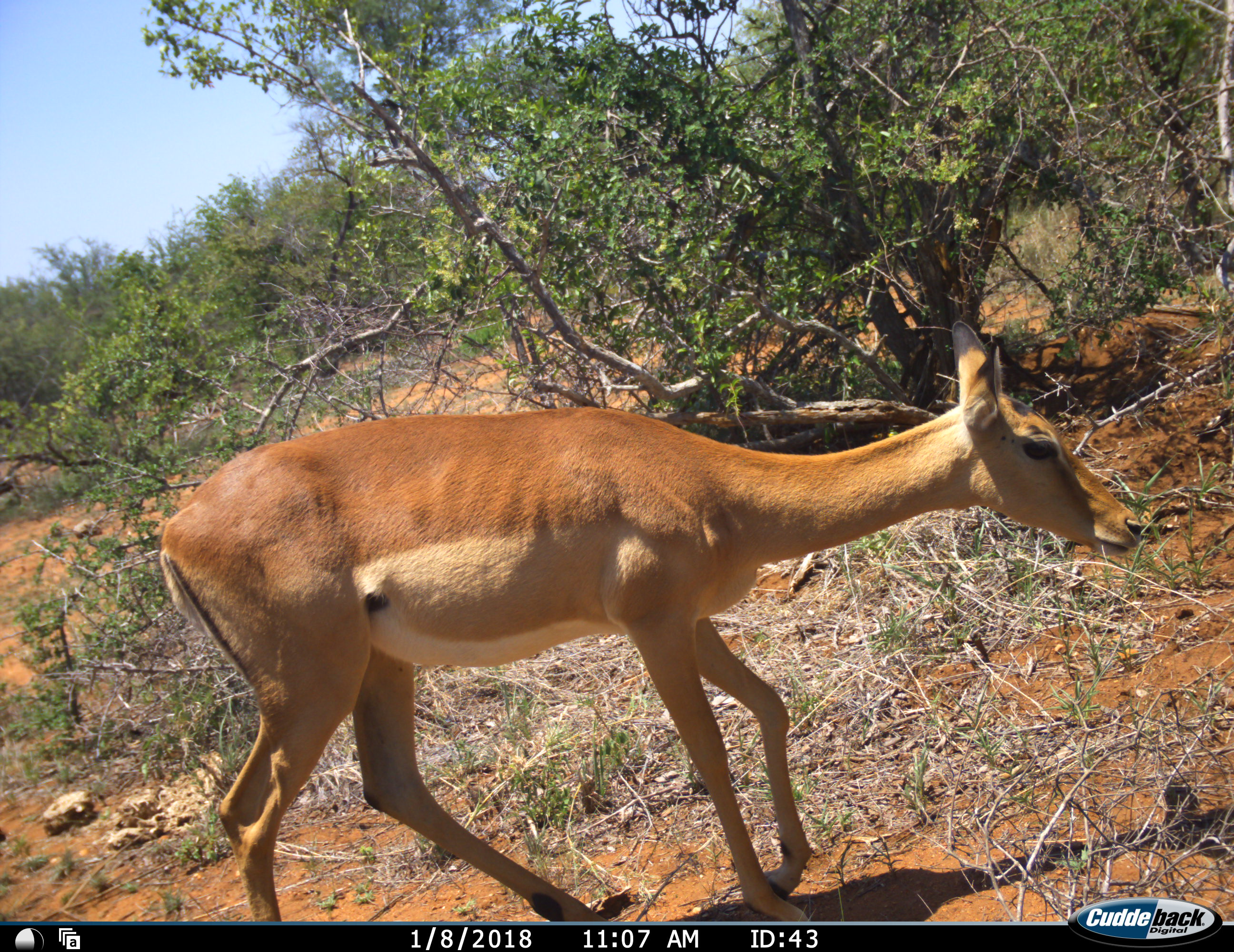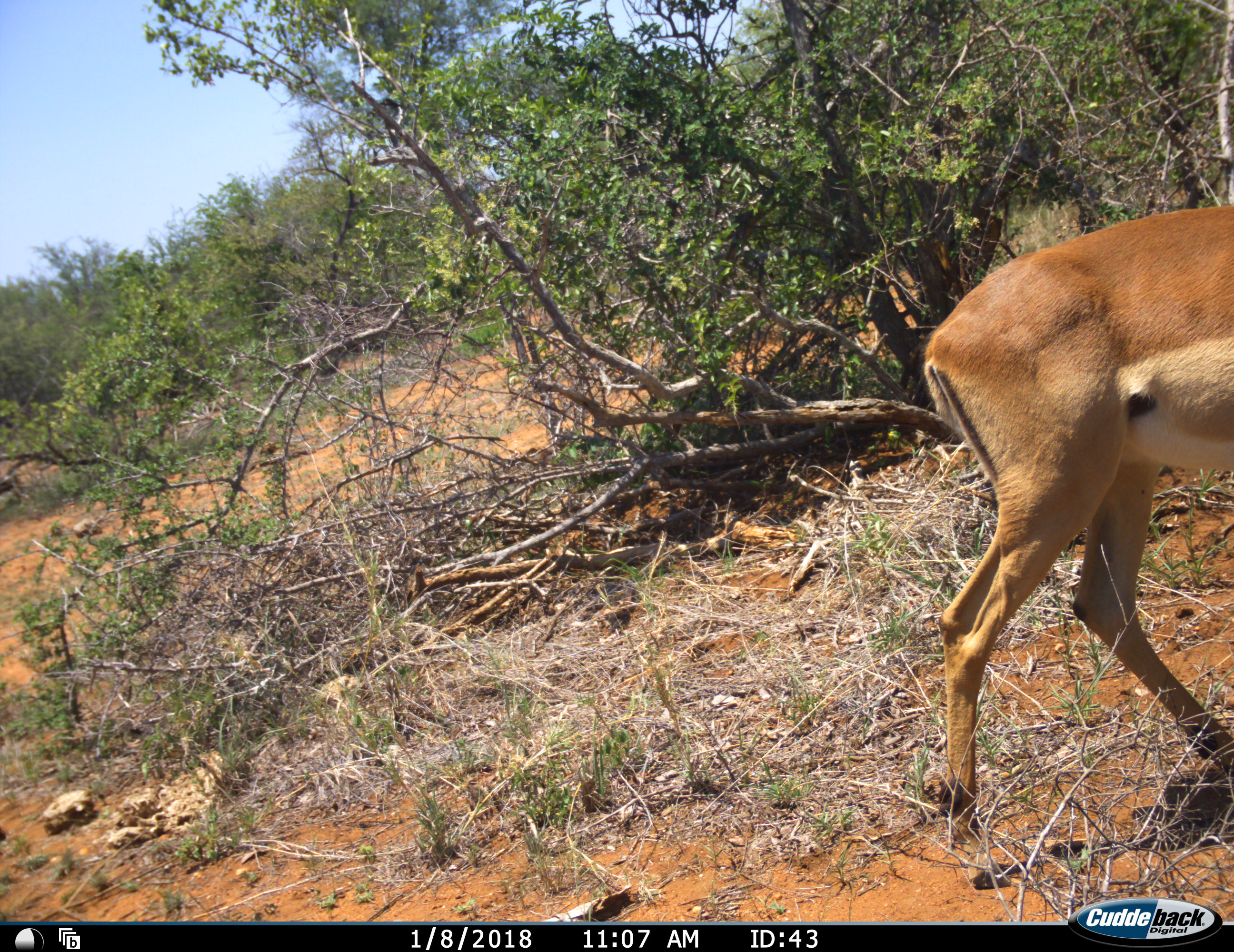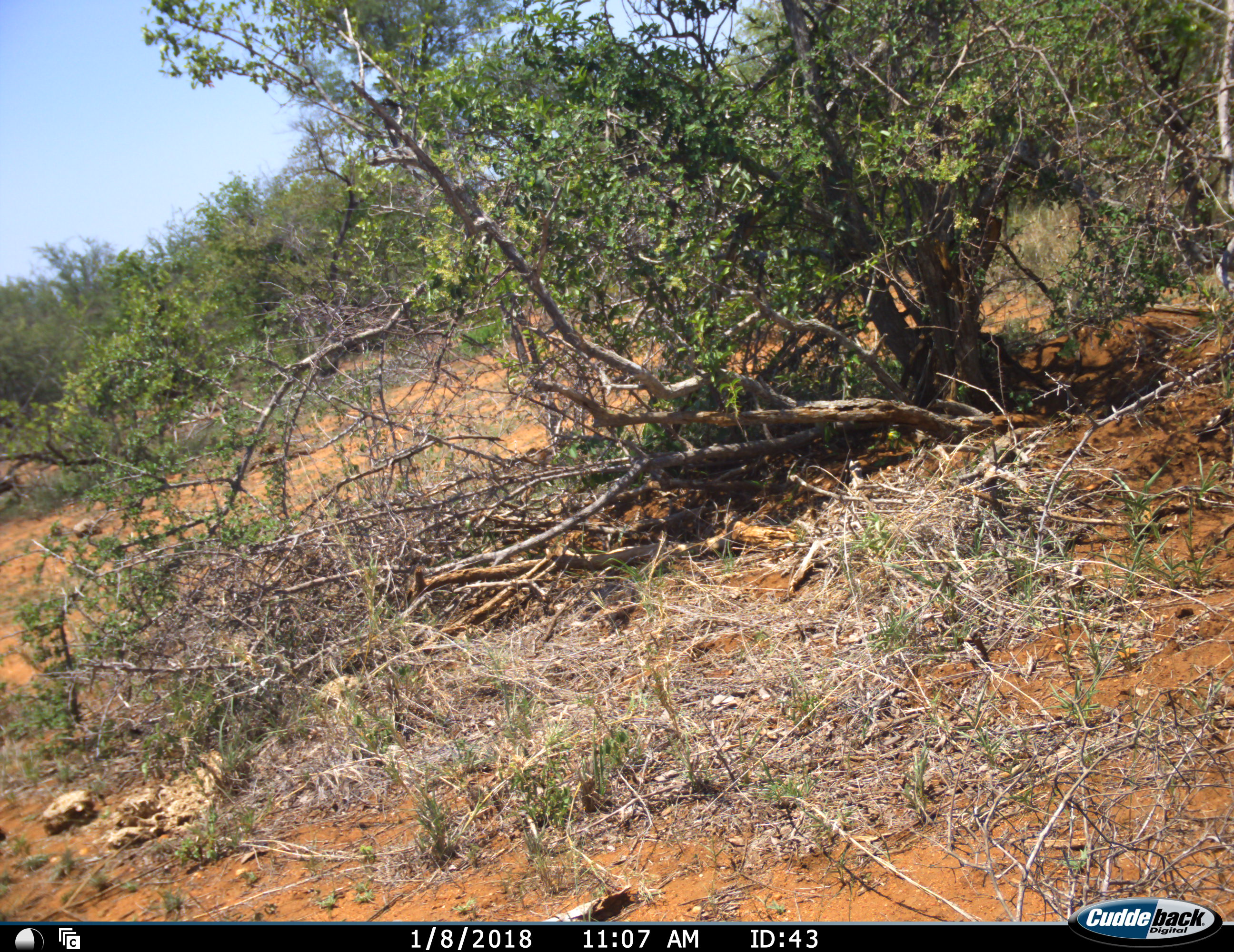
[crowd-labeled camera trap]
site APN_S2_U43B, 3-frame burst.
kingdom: Animalia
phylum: Chordata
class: Mammalia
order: Artiodactyla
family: Bovidae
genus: Aepyceros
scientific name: Aepyceros melampus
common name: impala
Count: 1.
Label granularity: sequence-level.